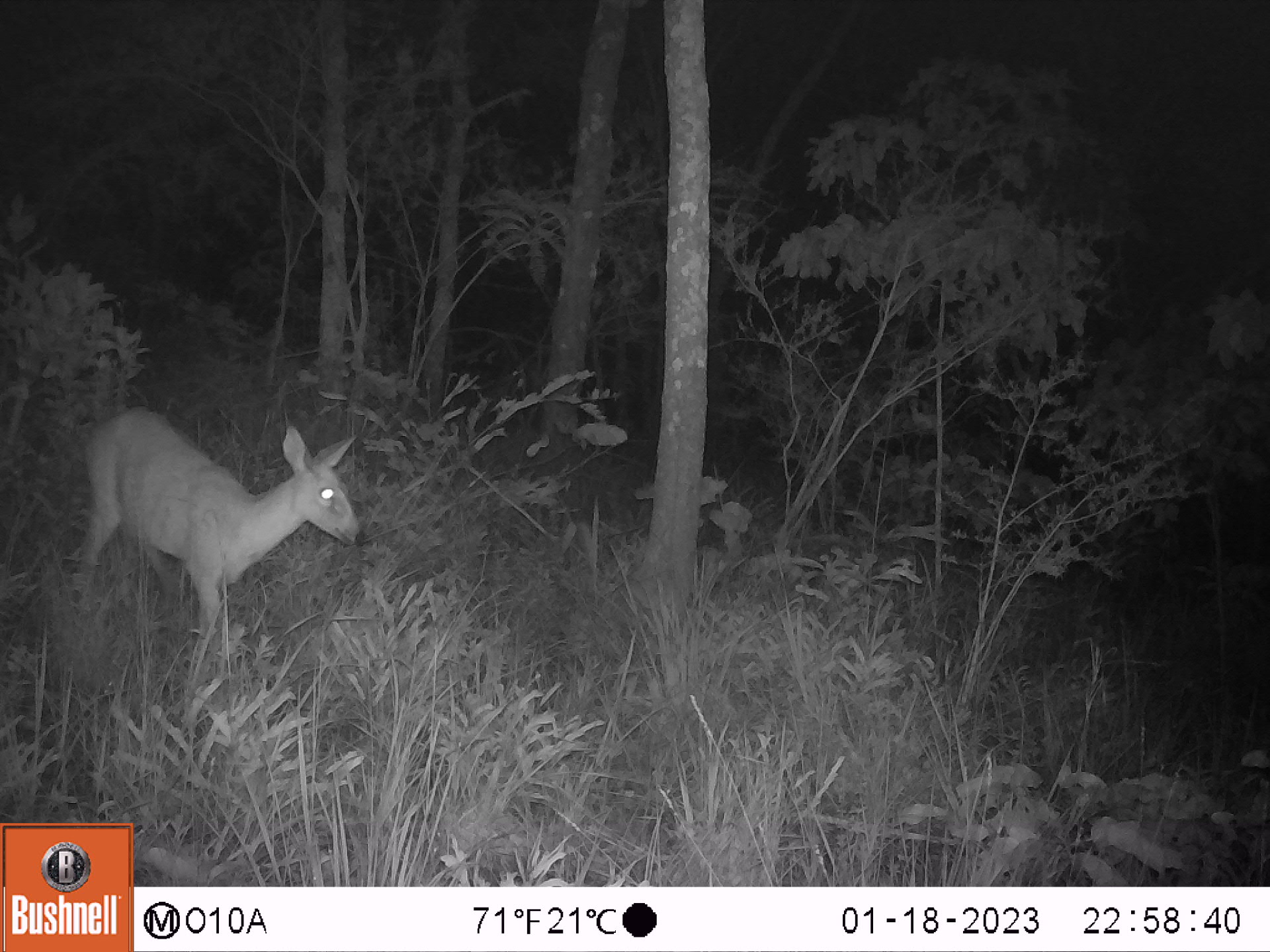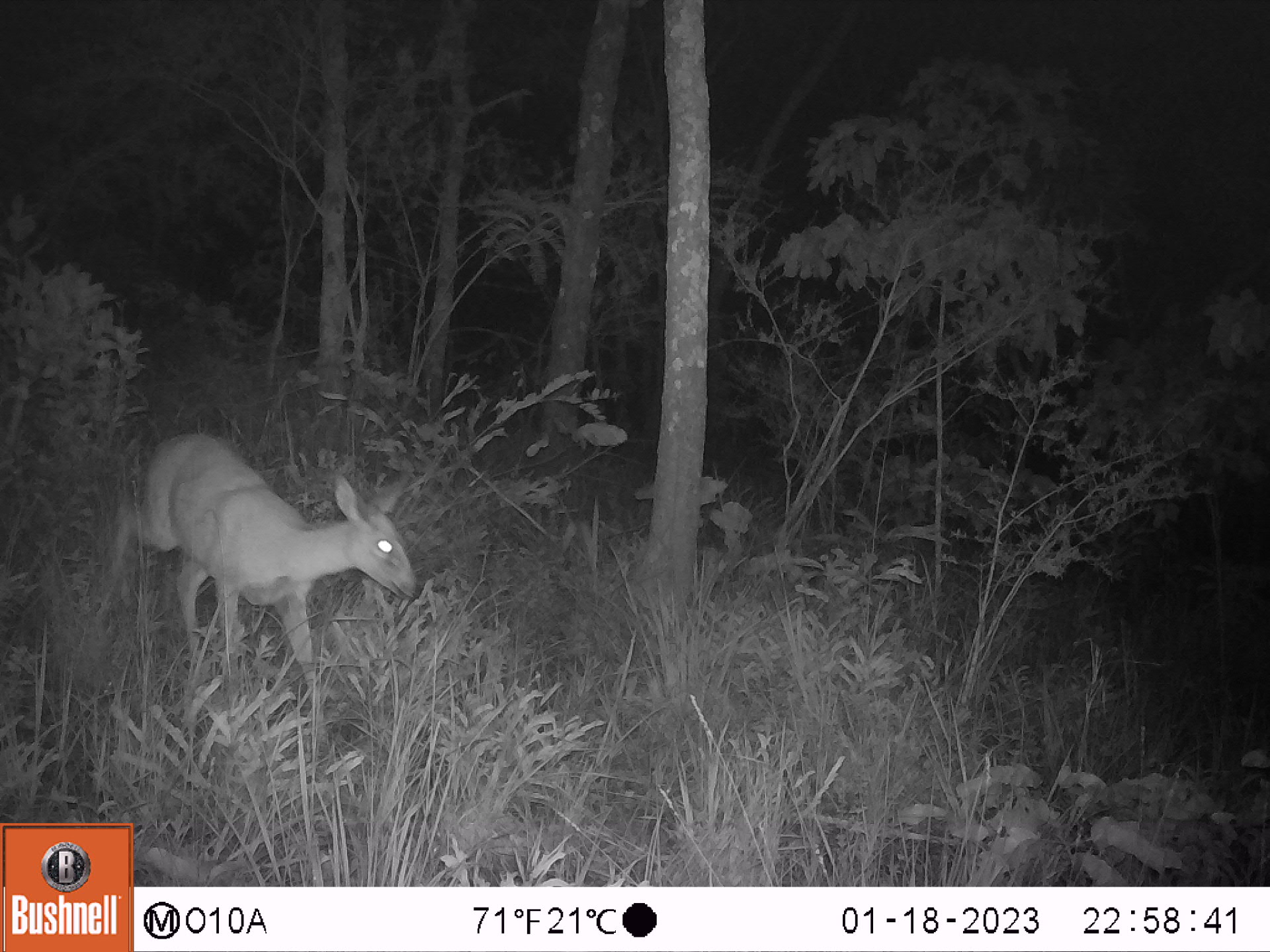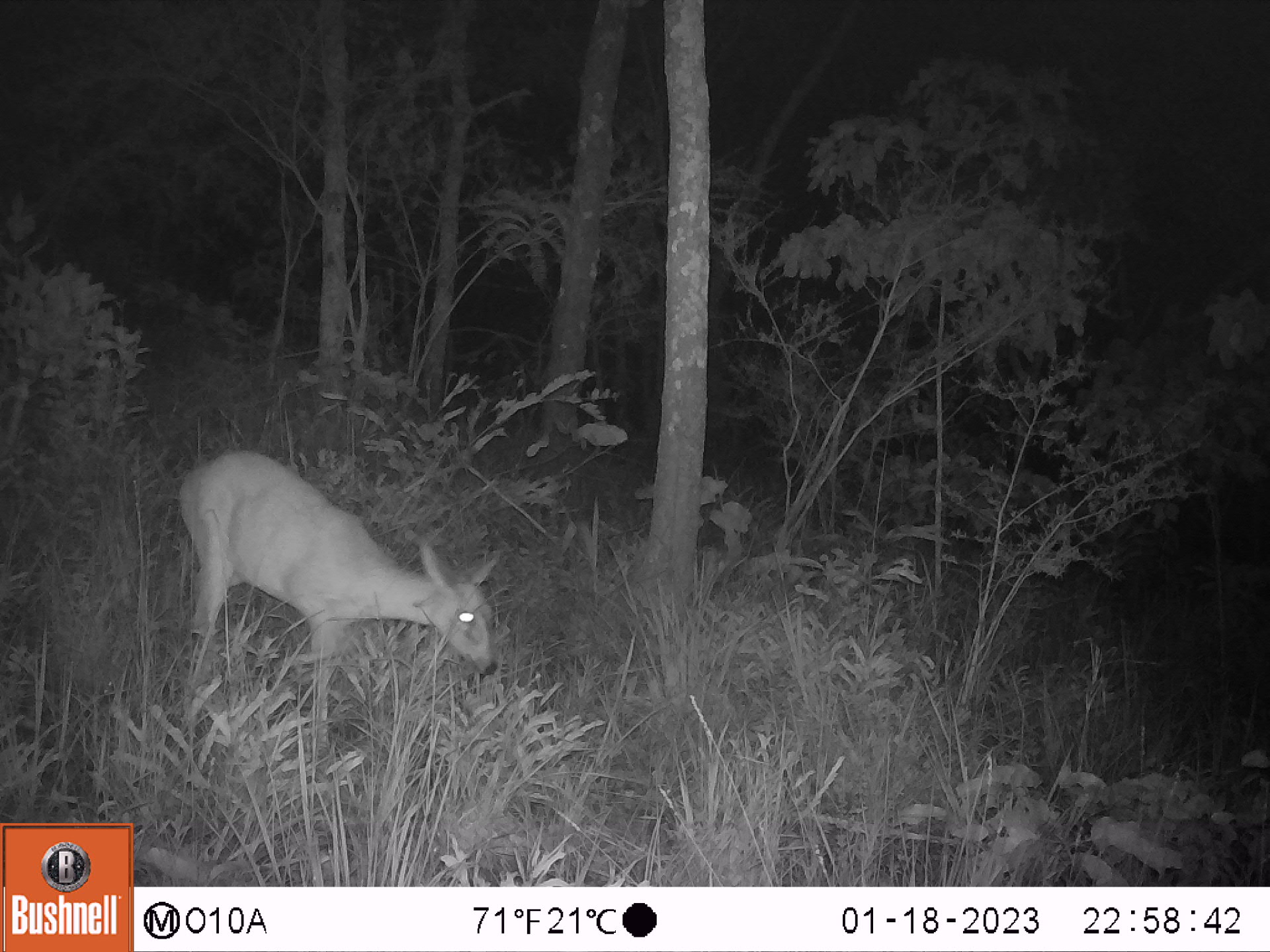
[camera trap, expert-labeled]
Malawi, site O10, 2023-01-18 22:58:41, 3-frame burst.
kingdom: Animalia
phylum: Chordata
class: Mammalia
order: Artiodactyla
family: Bovidae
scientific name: Antilopinae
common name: small antelope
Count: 1.